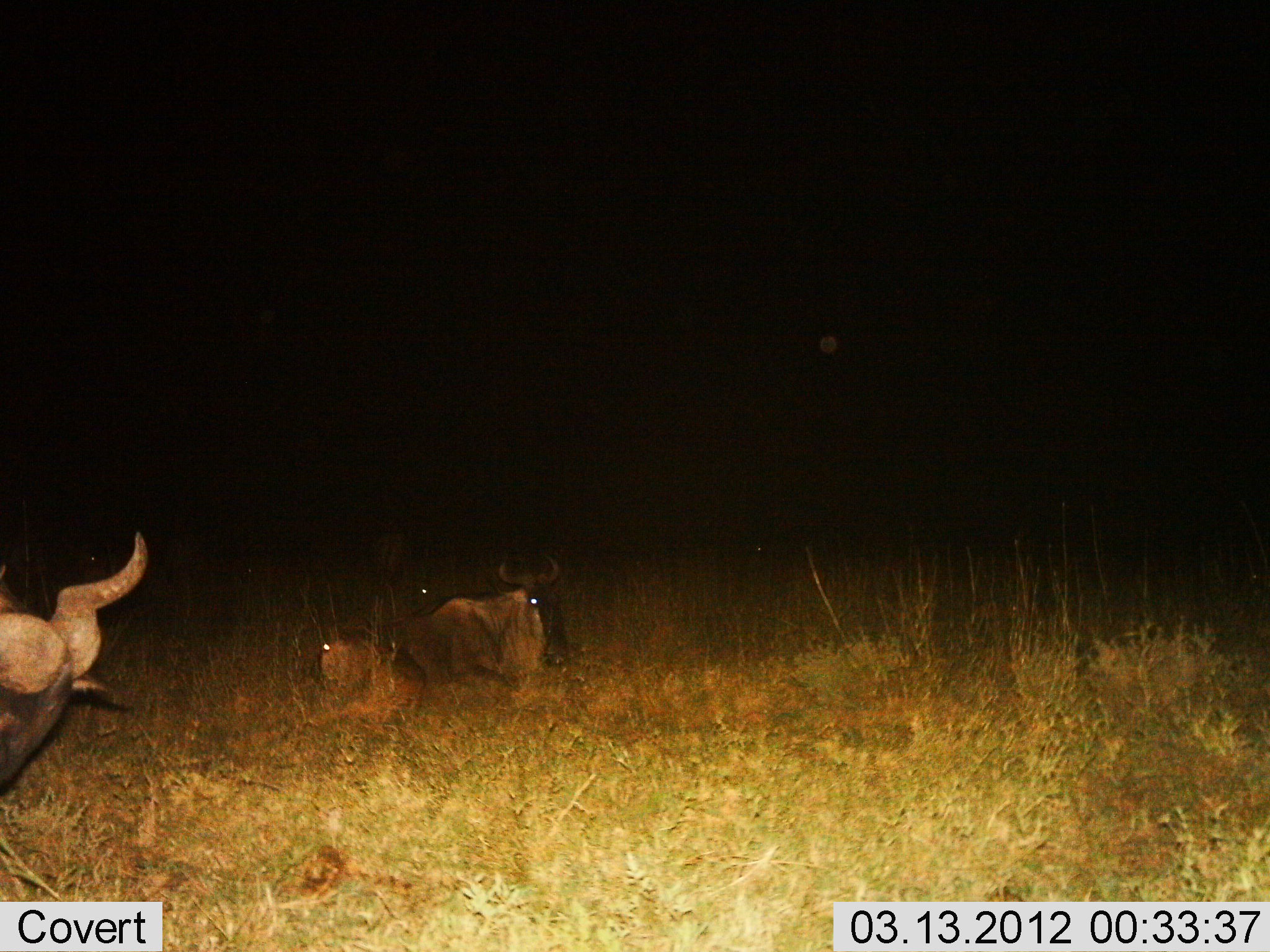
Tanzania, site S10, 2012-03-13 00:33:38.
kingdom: Animalia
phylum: Chordata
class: Mammalia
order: Artiodactyla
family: Bovidae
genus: Connochaetes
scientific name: Connochaetes taurinus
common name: blue wildebeest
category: wildebeest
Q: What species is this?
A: Wildebeest (blue wildebeest) (Connochaetes taurinus).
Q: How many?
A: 3.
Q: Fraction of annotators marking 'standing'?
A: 20%.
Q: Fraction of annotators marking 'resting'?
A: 100%.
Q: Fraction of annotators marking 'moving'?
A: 0%.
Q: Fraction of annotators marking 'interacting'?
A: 0%.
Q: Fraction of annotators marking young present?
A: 67%.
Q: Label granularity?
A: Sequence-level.